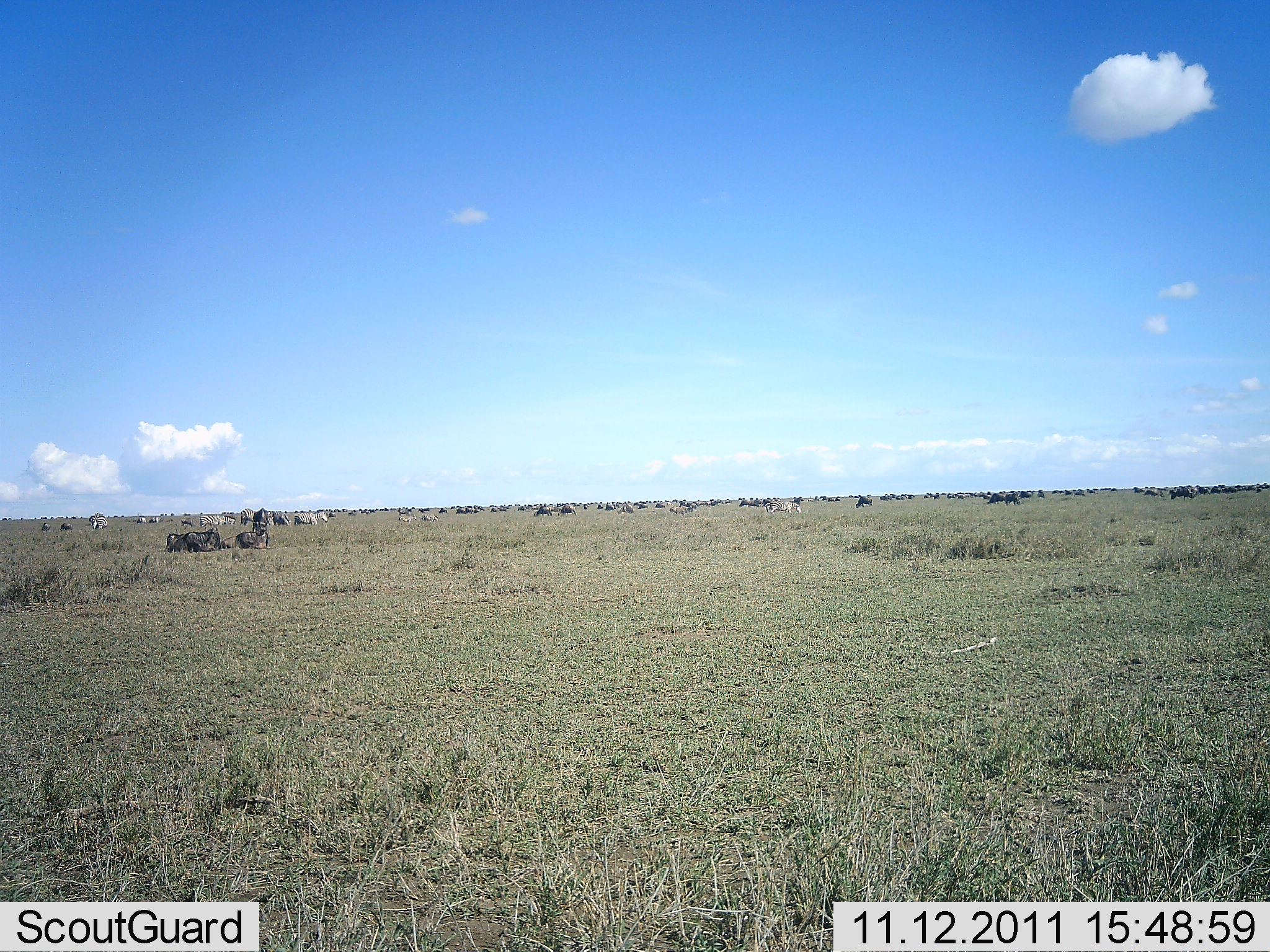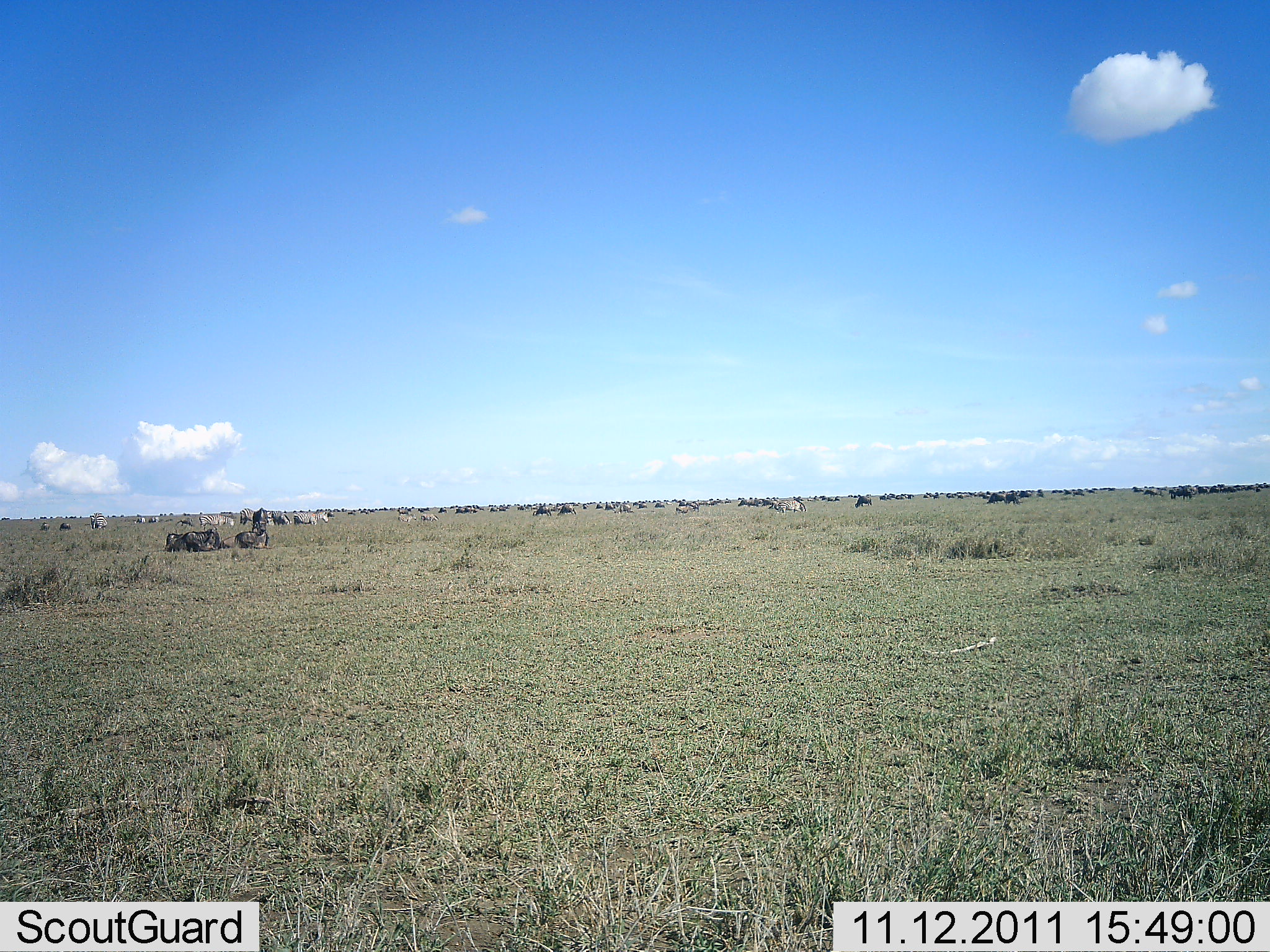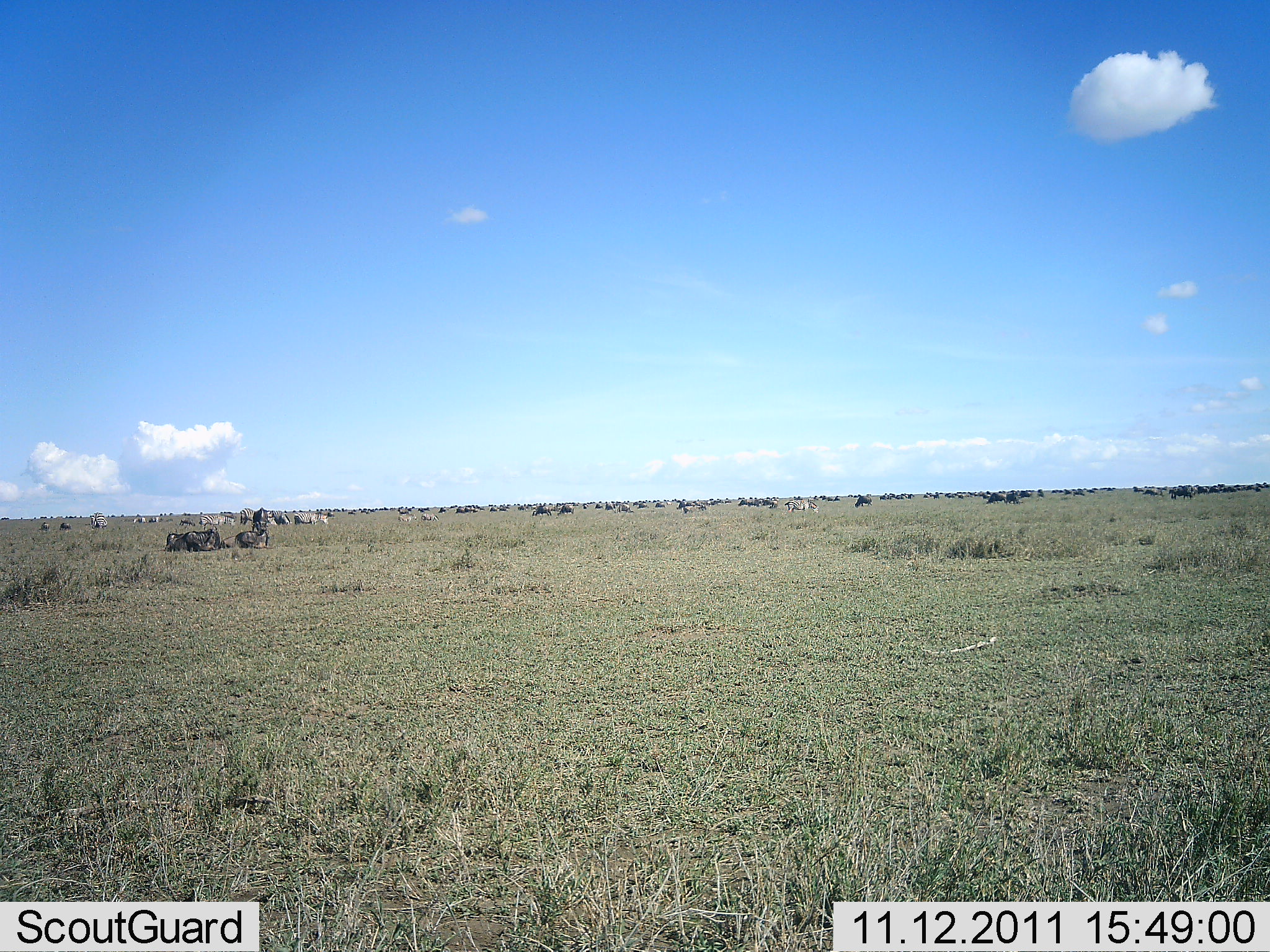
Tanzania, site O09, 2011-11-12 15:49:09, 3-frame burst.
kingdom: Animalia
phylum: Chordata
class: Mammalia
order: Artiodactyla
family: Bovidae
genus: Connochaetes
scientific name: Connochaetes taurinus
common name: blue wildebeest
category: wildebeest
Wildebeest (blue wildebeest) (Connochaetes taurinus), count 11-50. Behavior (volunteer vote fractions): standing 75%, resting 88%, moving 38%, interacting 12%. Young present (vote fraction): 0%. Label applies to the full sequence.